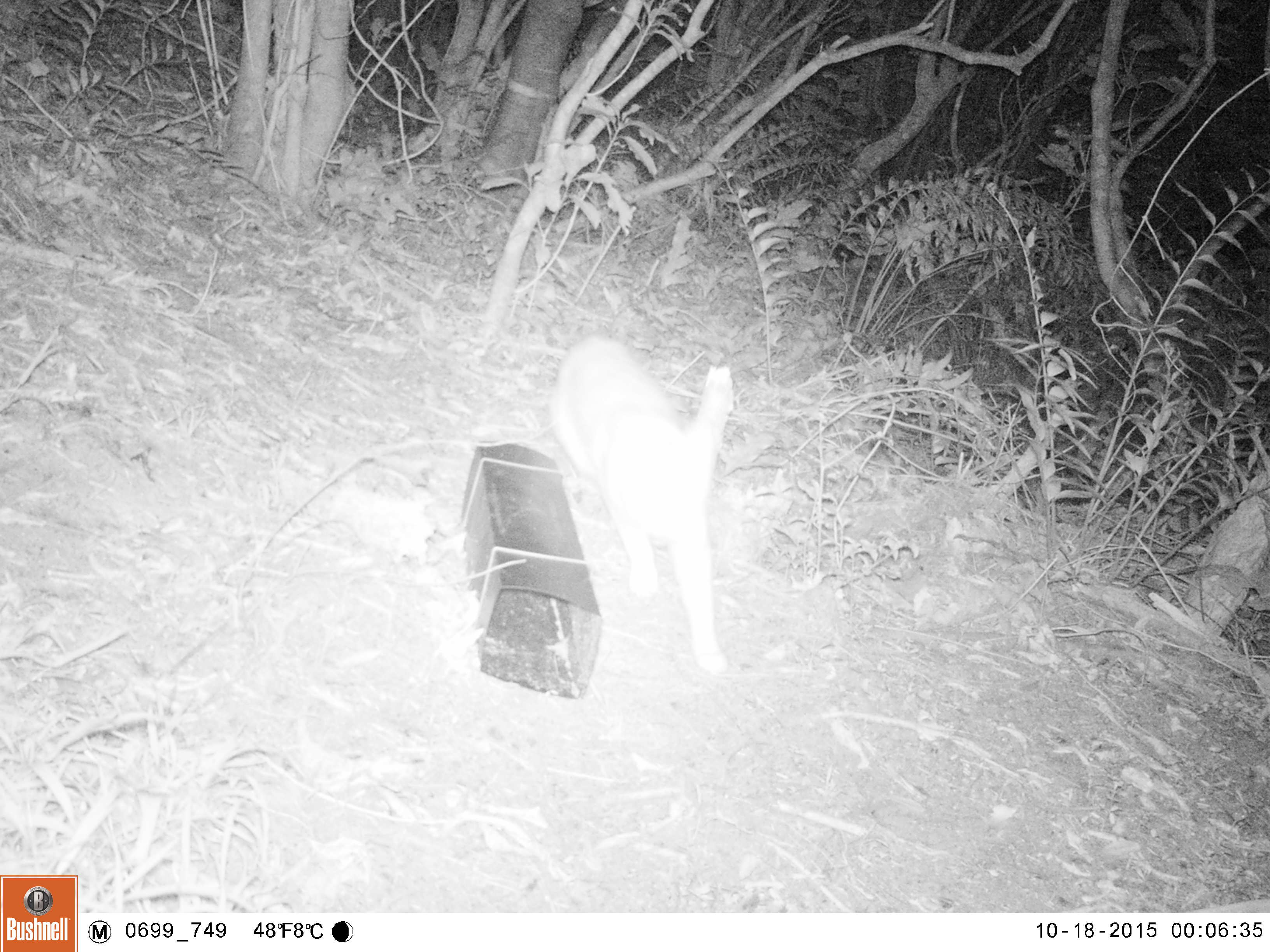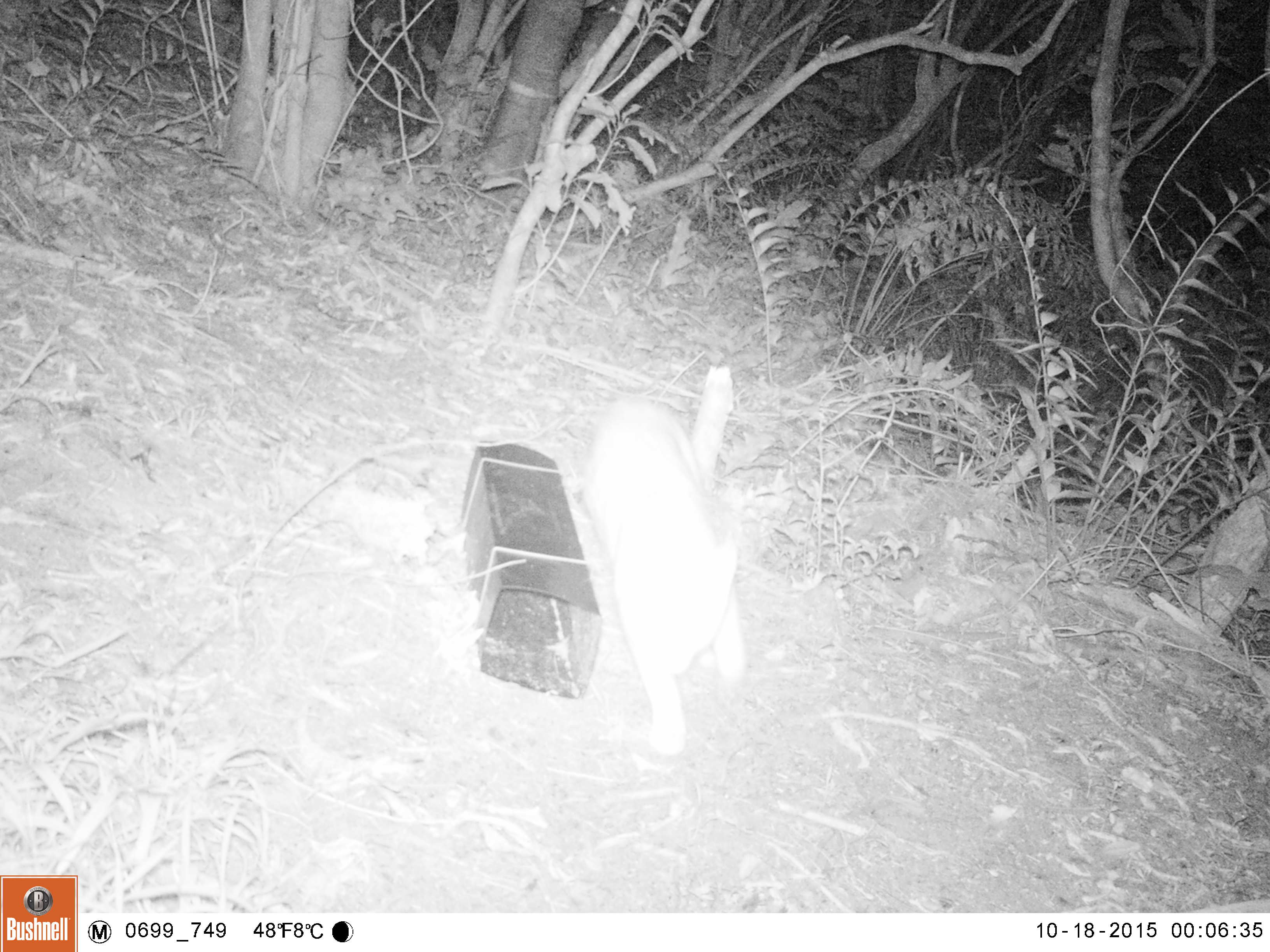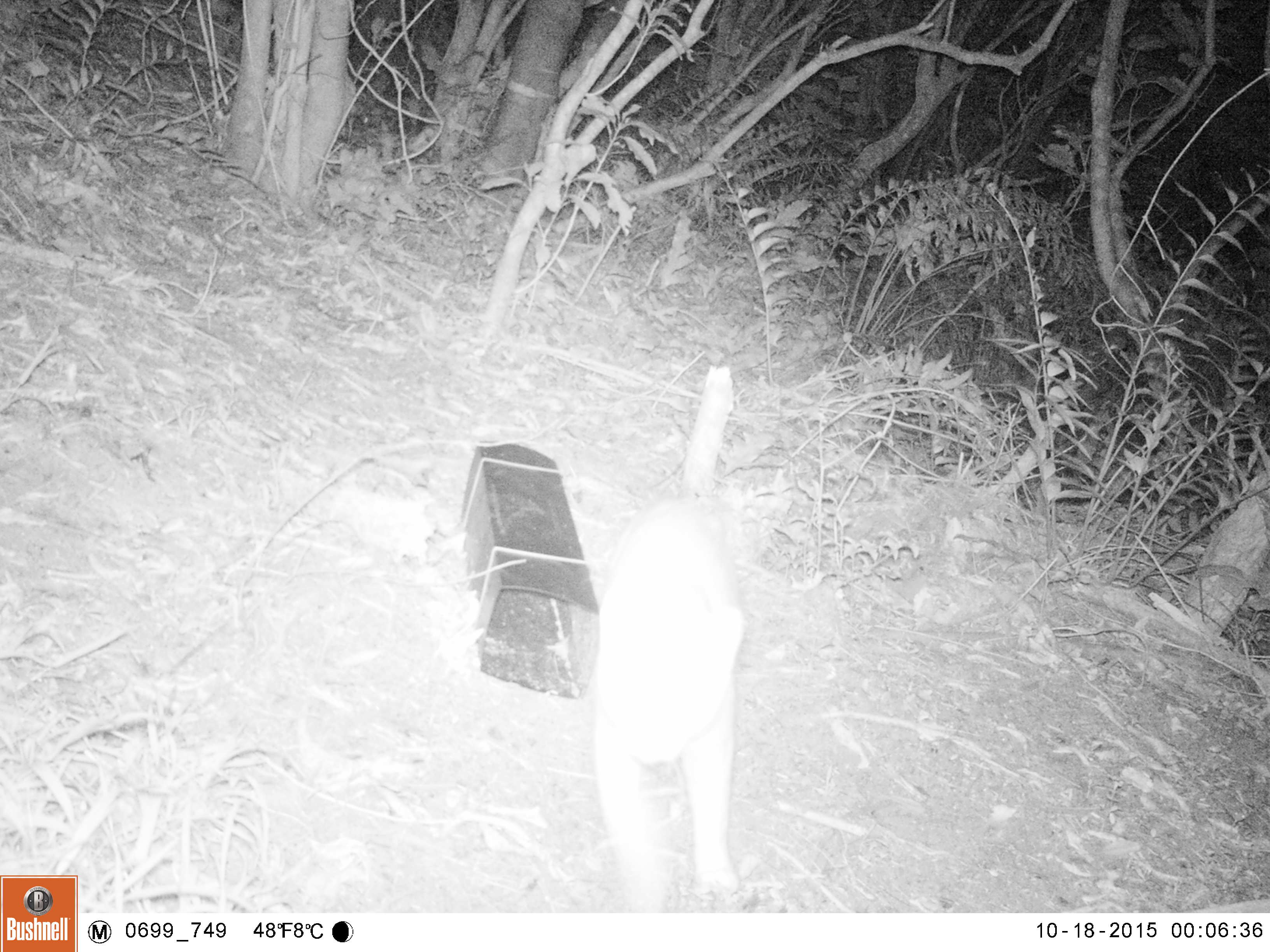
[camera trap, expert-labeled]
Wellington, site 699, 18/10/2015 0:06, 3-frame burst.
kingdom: Animalia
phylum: Chordata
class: Mammalia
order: Carnivora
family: Felidae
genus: Felis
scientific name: Felis catus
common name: cat